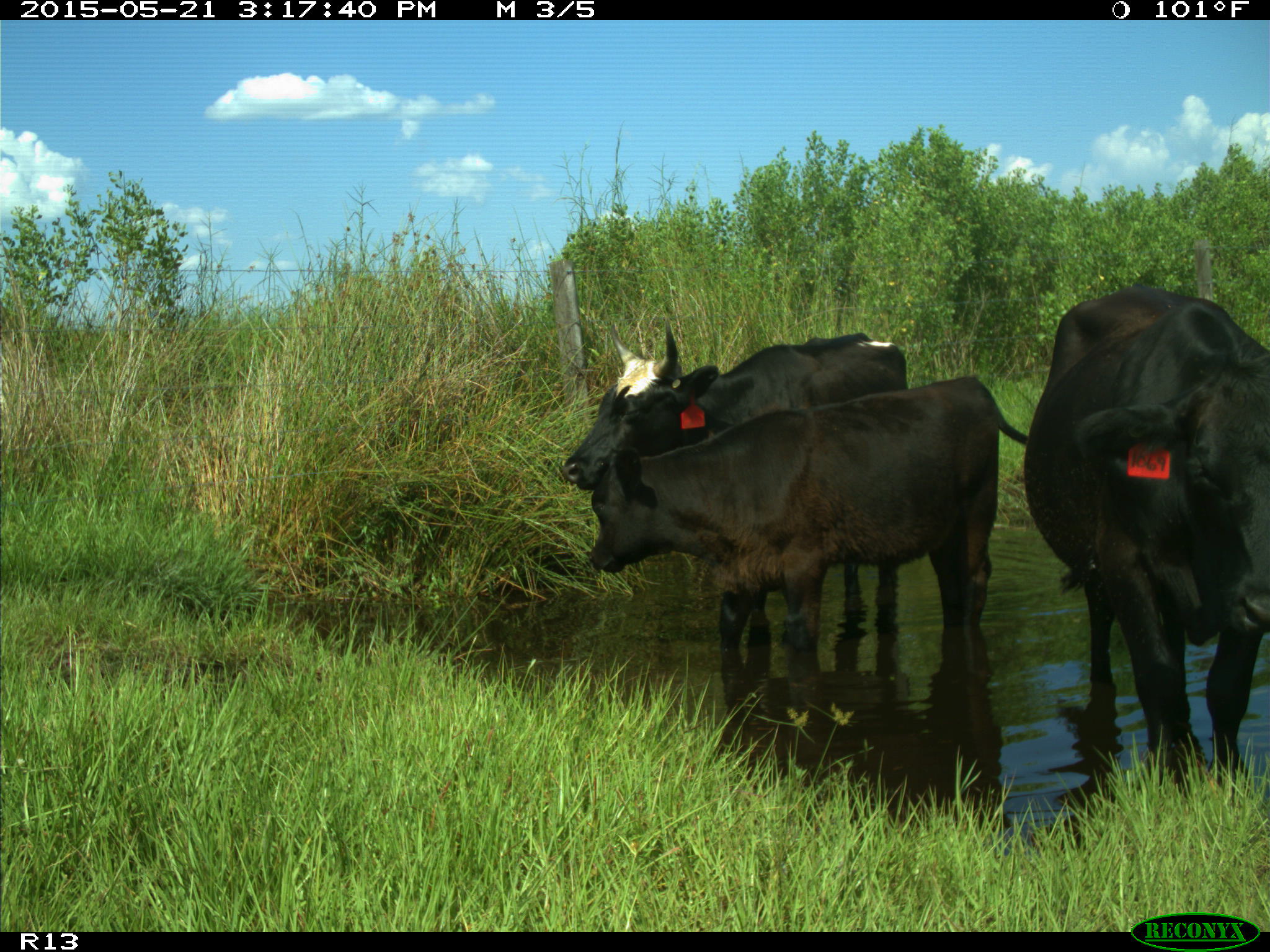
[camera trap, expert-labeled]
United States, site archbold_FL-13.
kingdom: Animalia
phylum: Chordata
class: Mammalia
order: Artiodactyla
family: Bovidae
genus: Bos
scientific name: Bos taurus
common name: domestic cow